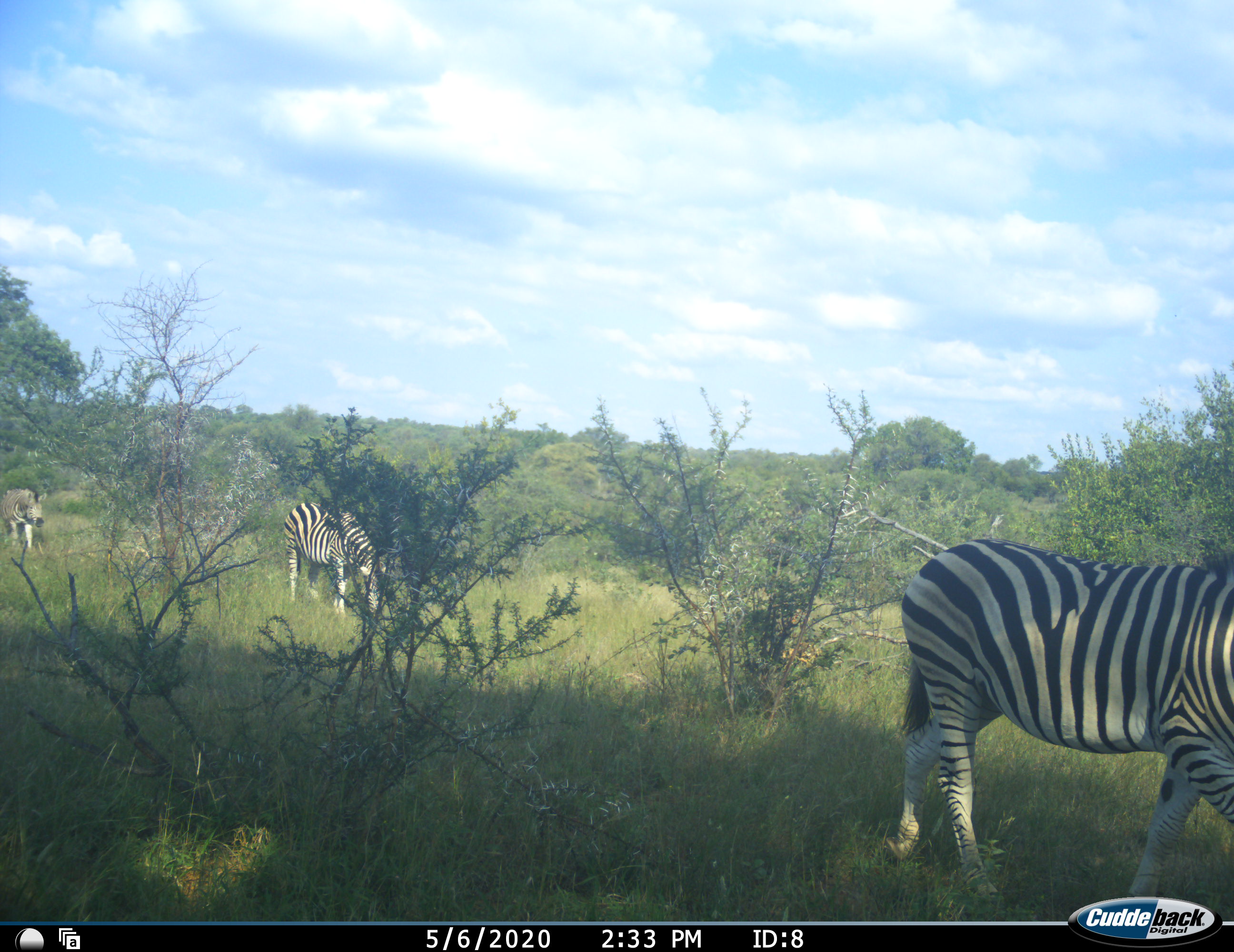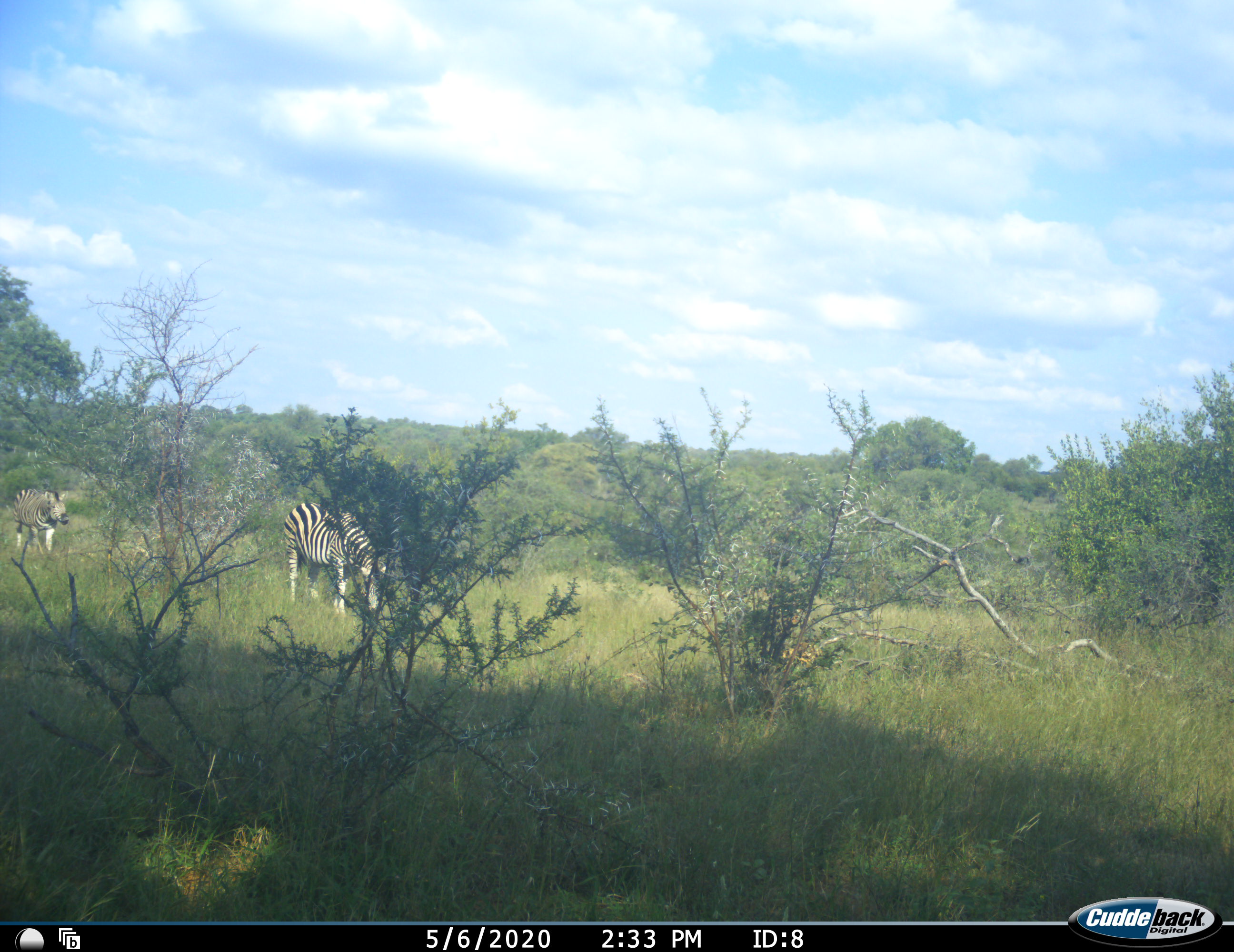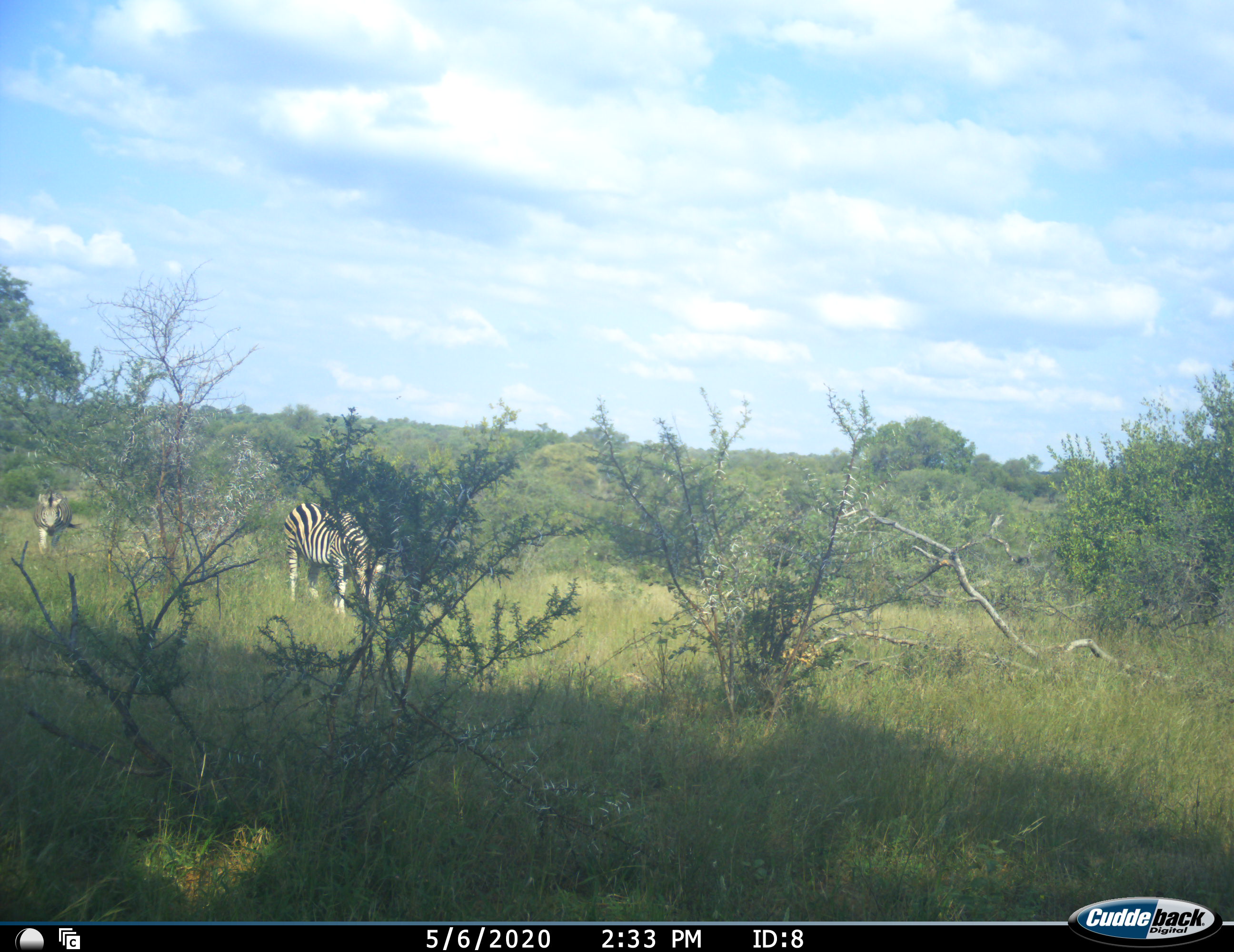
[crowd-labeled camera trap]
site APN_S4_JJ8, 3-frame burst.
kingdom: Animalia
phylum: Chordata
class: Mammalia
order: Perissodactyla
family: Equidae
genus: Equus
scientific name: Equus quagga burchellii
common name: burchell's zebra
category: zebraburchells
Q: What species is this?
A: Zebraburchells (burchell's zebra) (Equus quagga burchellii).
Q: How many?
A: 3.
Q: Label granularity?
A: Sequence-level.